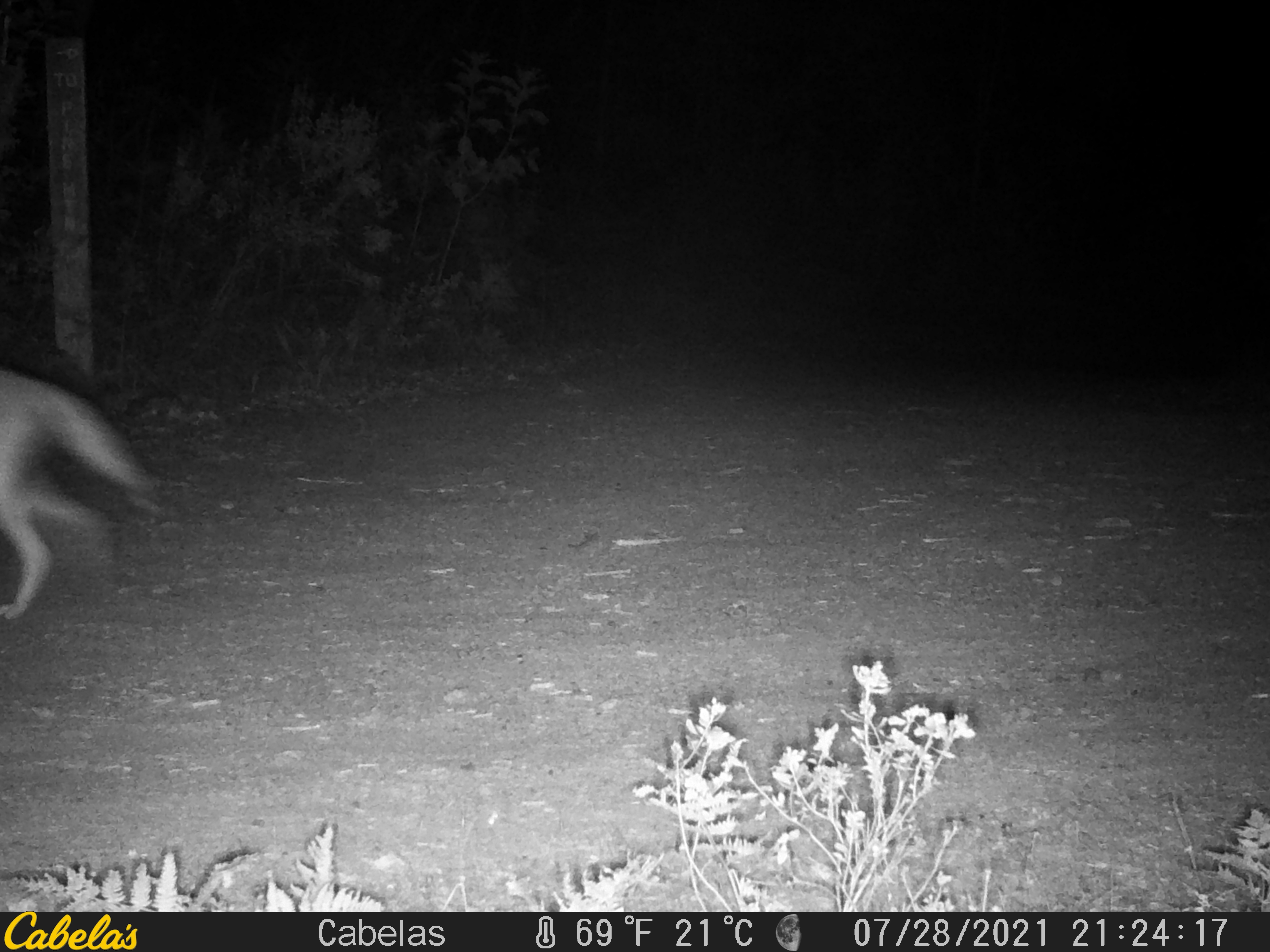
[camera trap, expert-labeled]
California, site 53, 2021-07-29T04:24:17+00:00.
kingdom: Animalia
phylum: Chordata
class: Mammalia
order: Carnivora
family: Canidae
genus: Canis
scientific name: Canis latrans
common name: coyote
Coyote (Canis latrans).